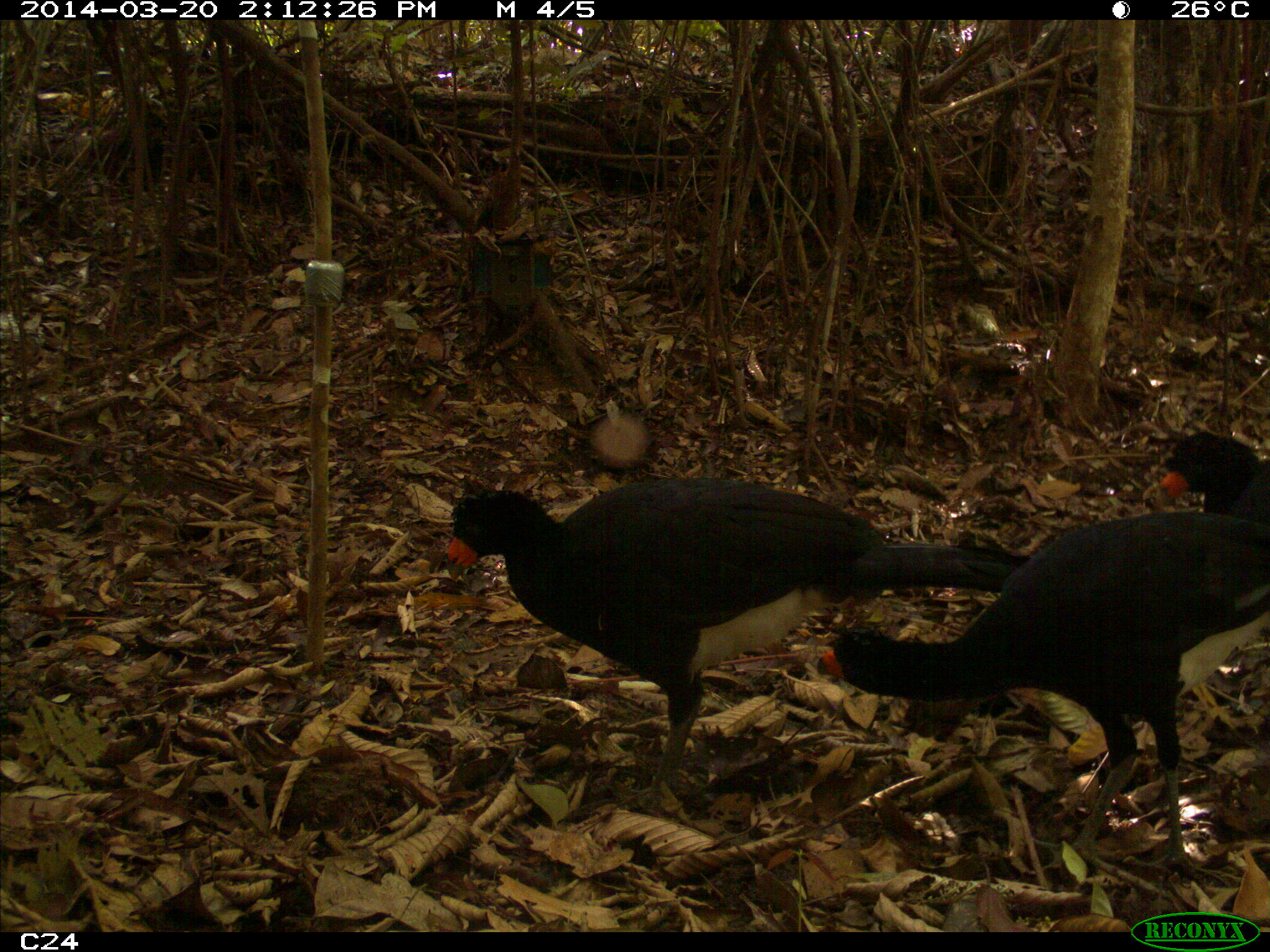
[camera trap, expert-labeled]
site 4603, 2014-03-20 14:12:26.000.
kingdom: Animalia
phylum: Chordata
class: Aves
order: Galliformes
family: Cracidae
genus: Crax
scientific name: Crax alector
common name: black curassow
Crax alector (black curassow), count 3, age adult.